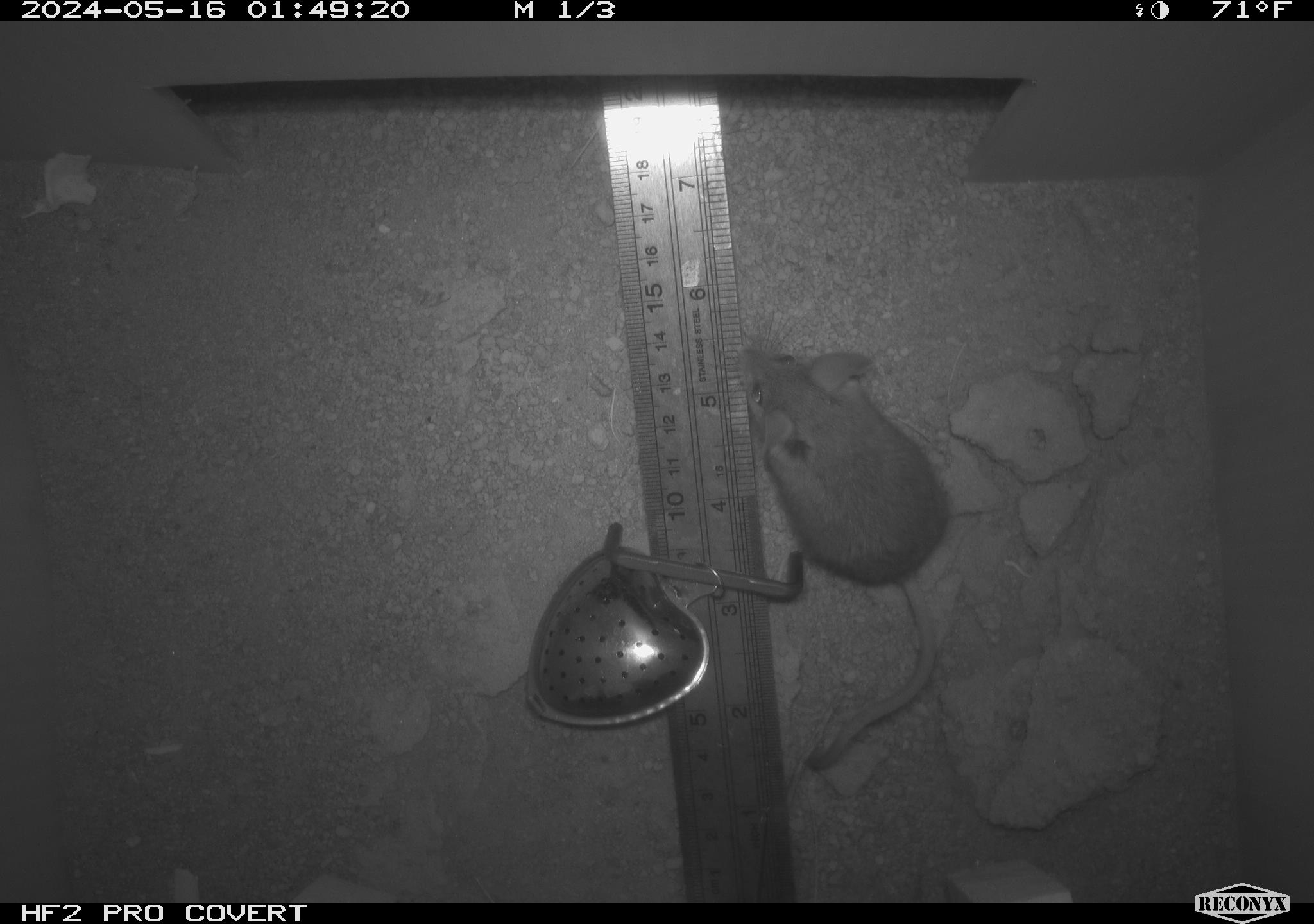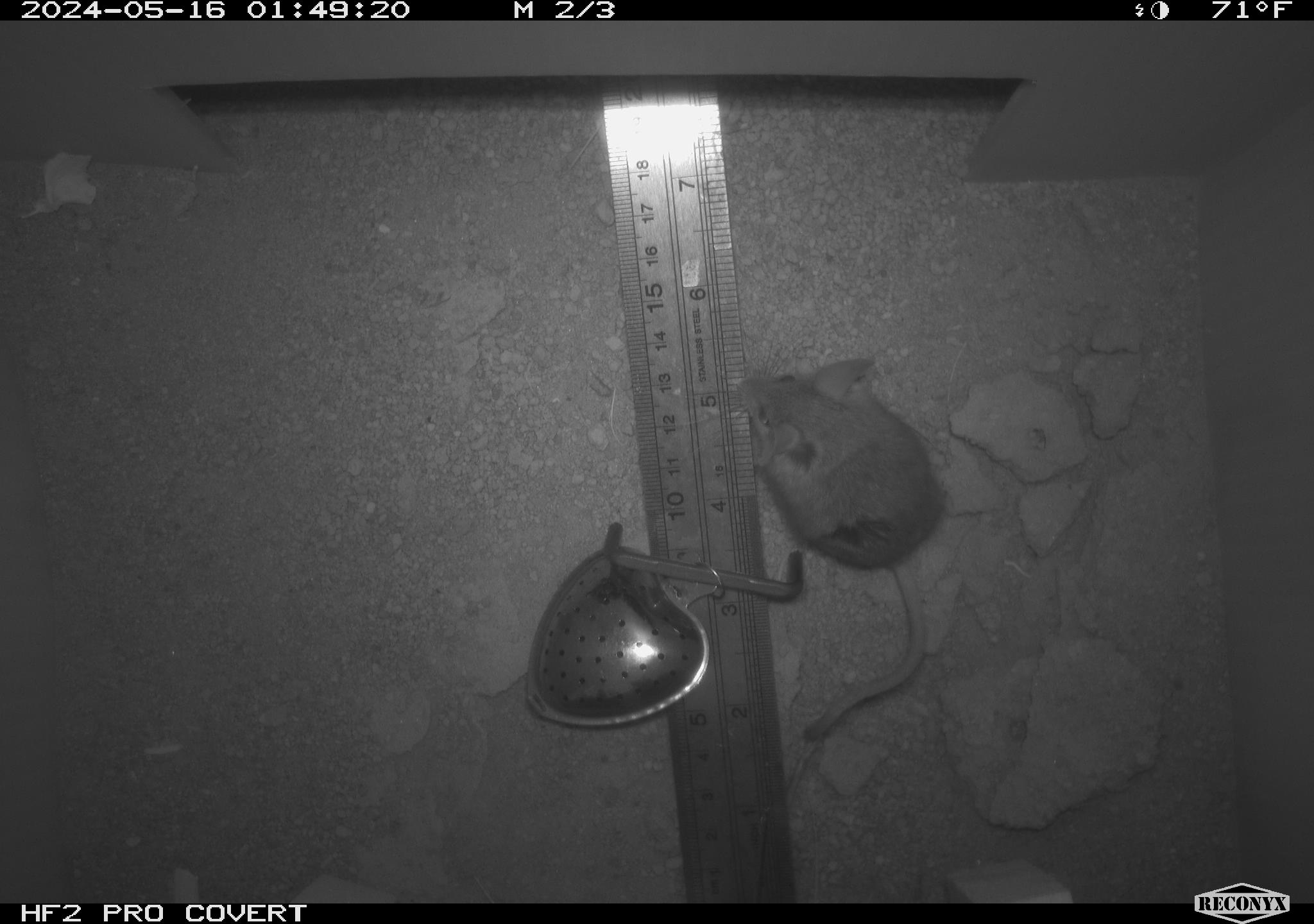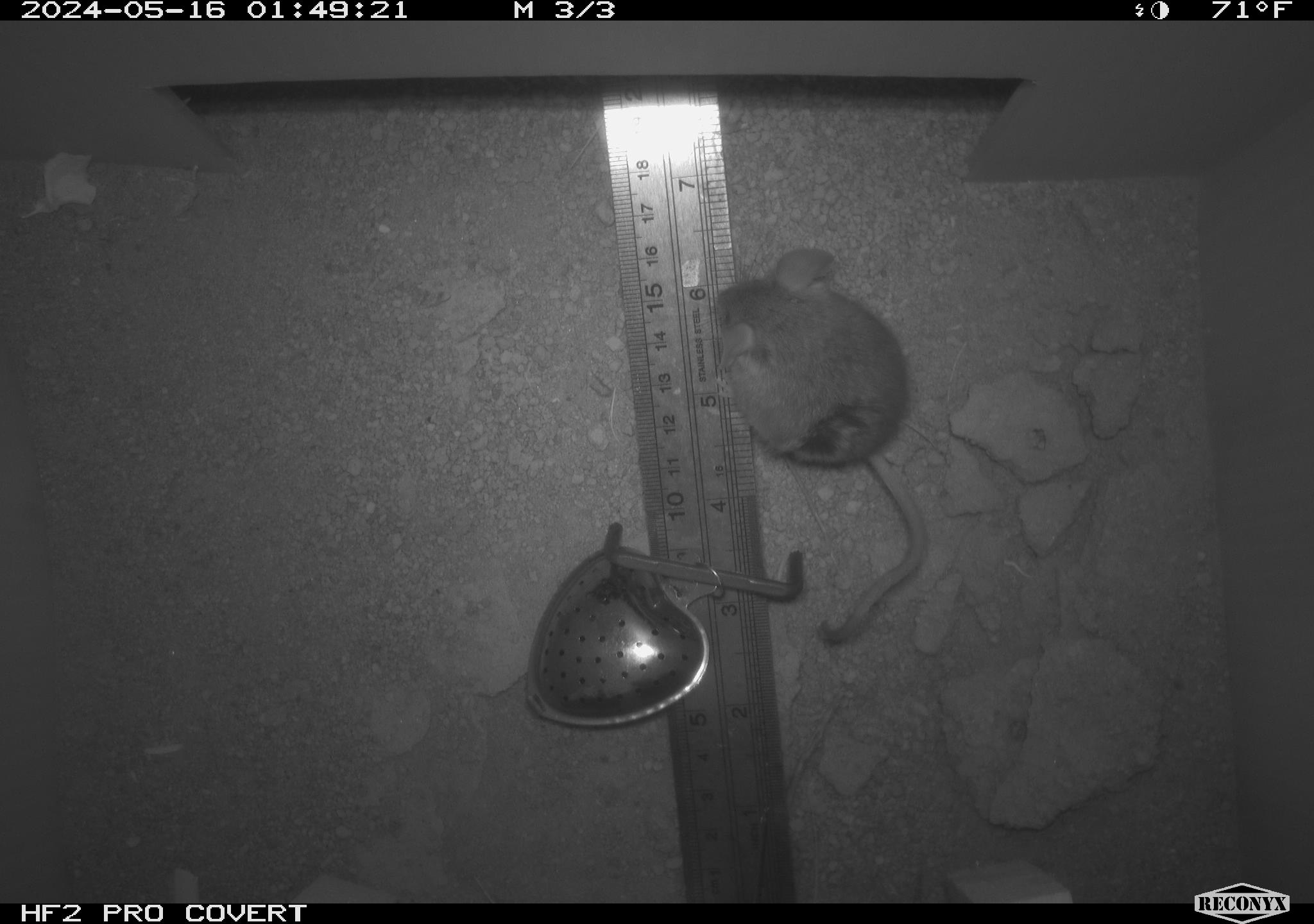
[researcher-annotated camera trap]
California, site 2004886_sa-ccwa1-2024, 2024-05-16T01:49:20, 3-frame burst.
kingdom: Animalia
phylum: Chordata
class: Mammalia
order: Rodentia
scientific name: Rodentia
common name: mouse species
Mouse species (Rodentia).